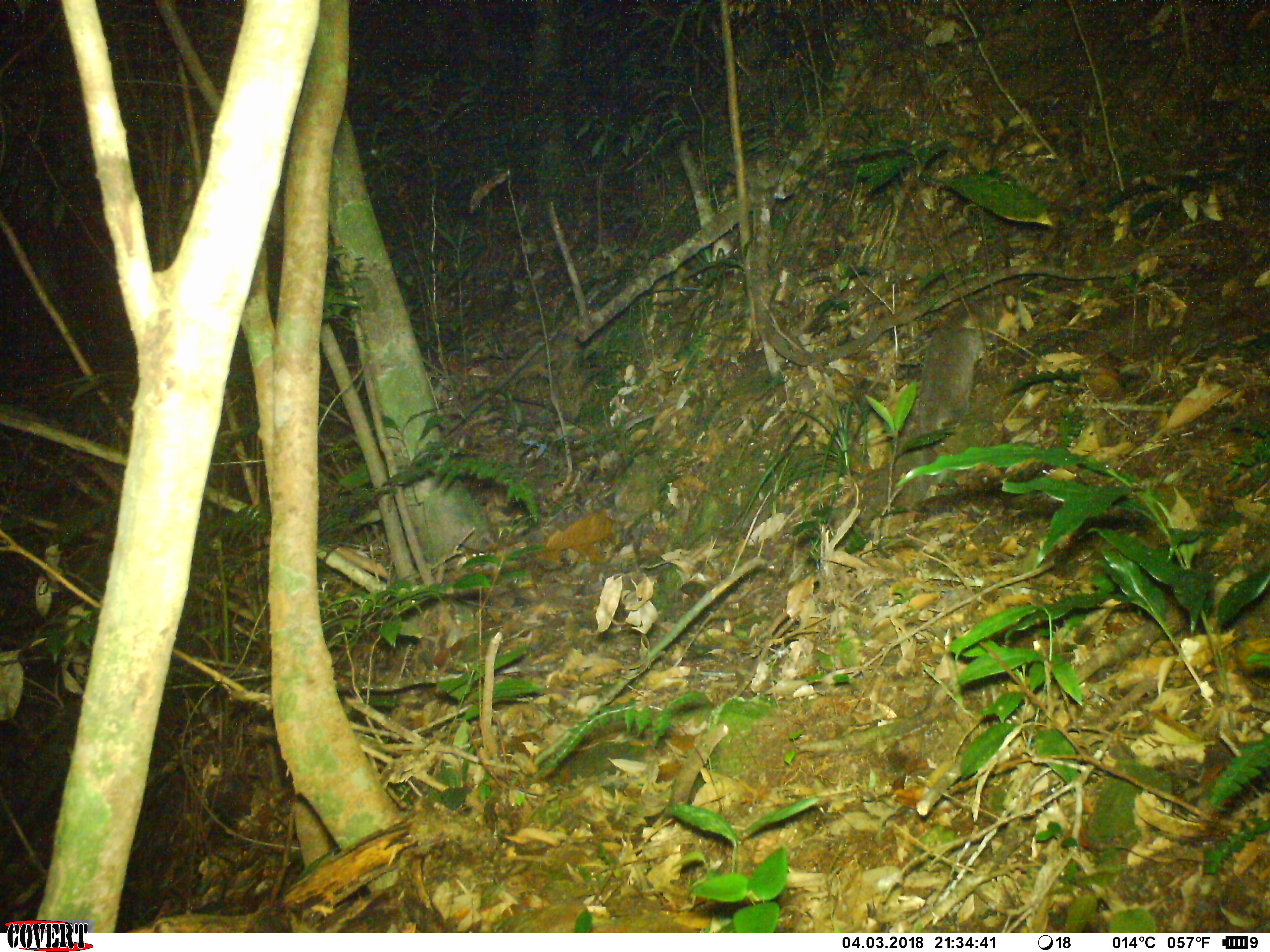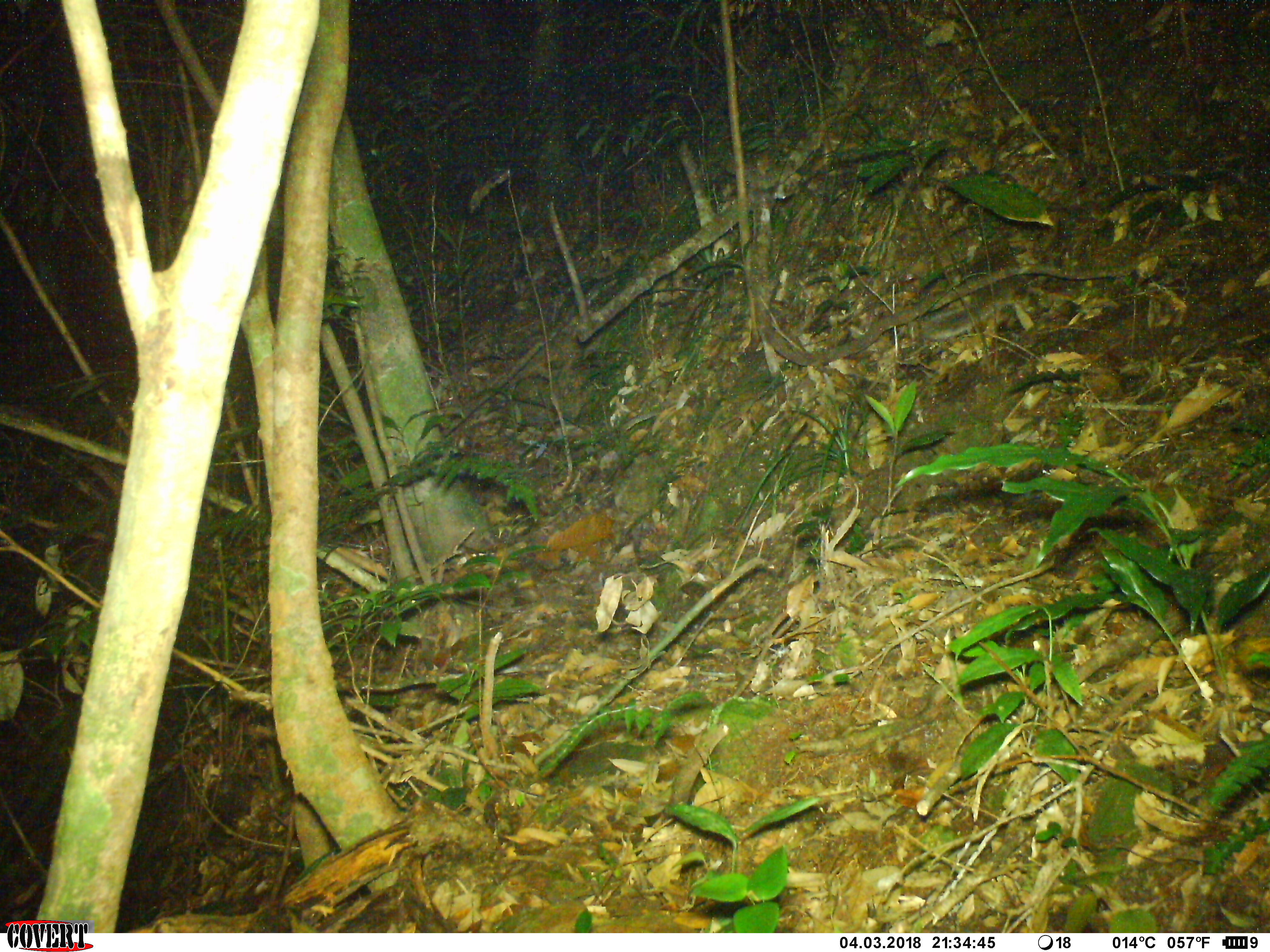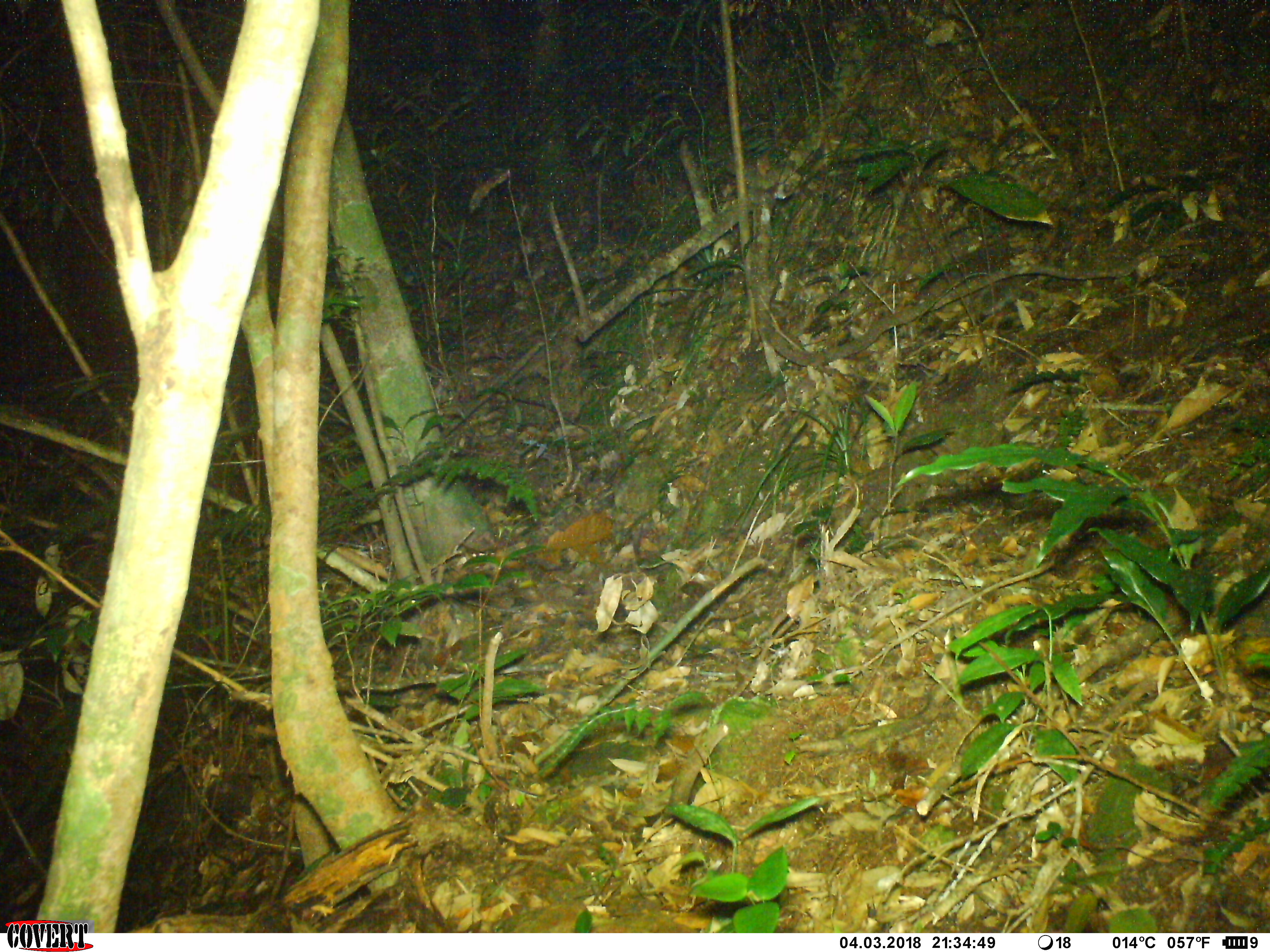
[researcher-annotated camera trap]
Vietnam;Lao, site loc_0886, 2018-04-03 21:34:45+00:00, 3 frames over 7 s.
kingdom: Animalia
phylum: Chordata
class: Mammalia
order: Carnivora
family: Mustelidae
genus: Melogale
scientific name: Melogale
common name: ferret badger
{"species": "ferret badger (Melogale)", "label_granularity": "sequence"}